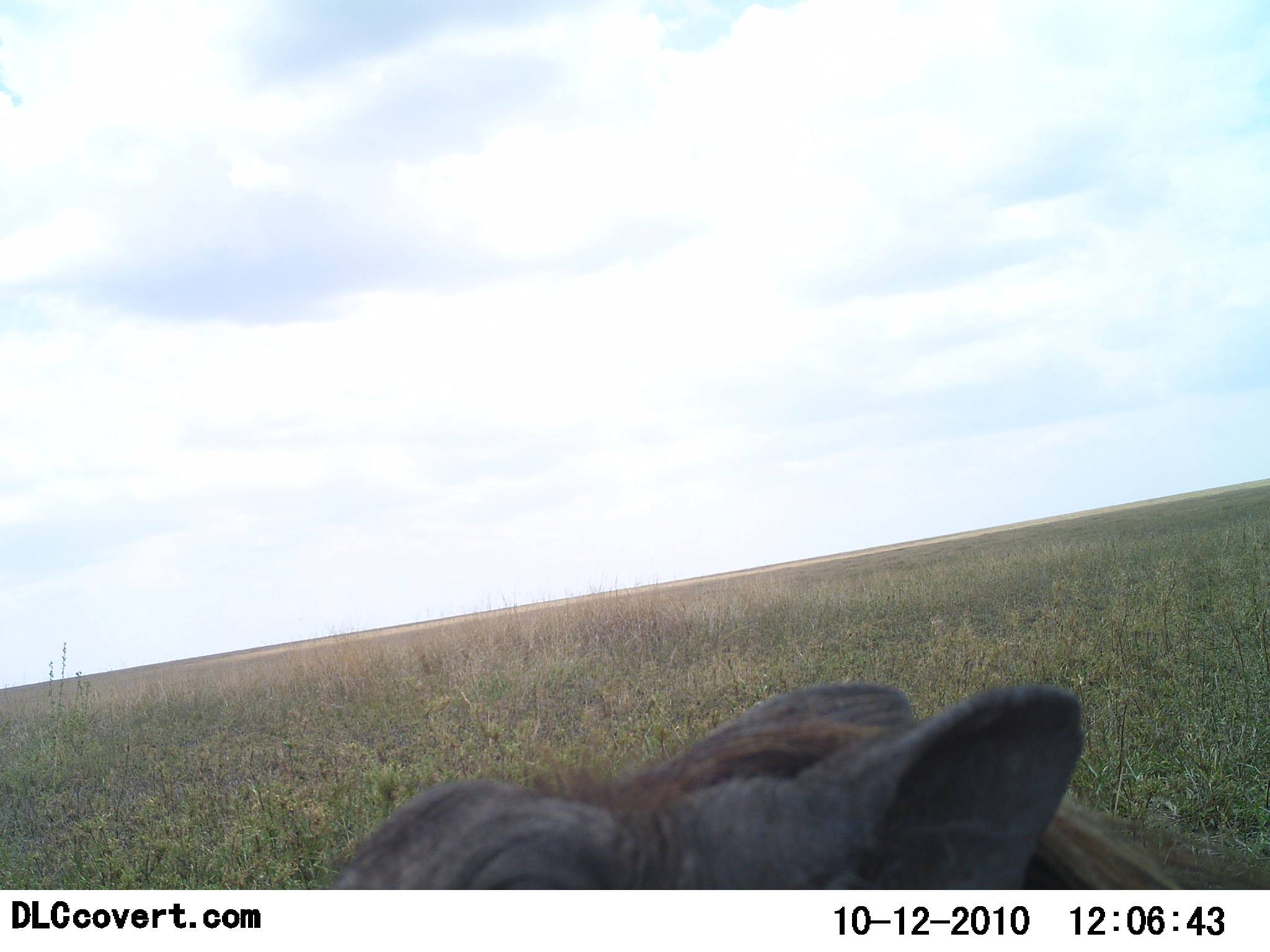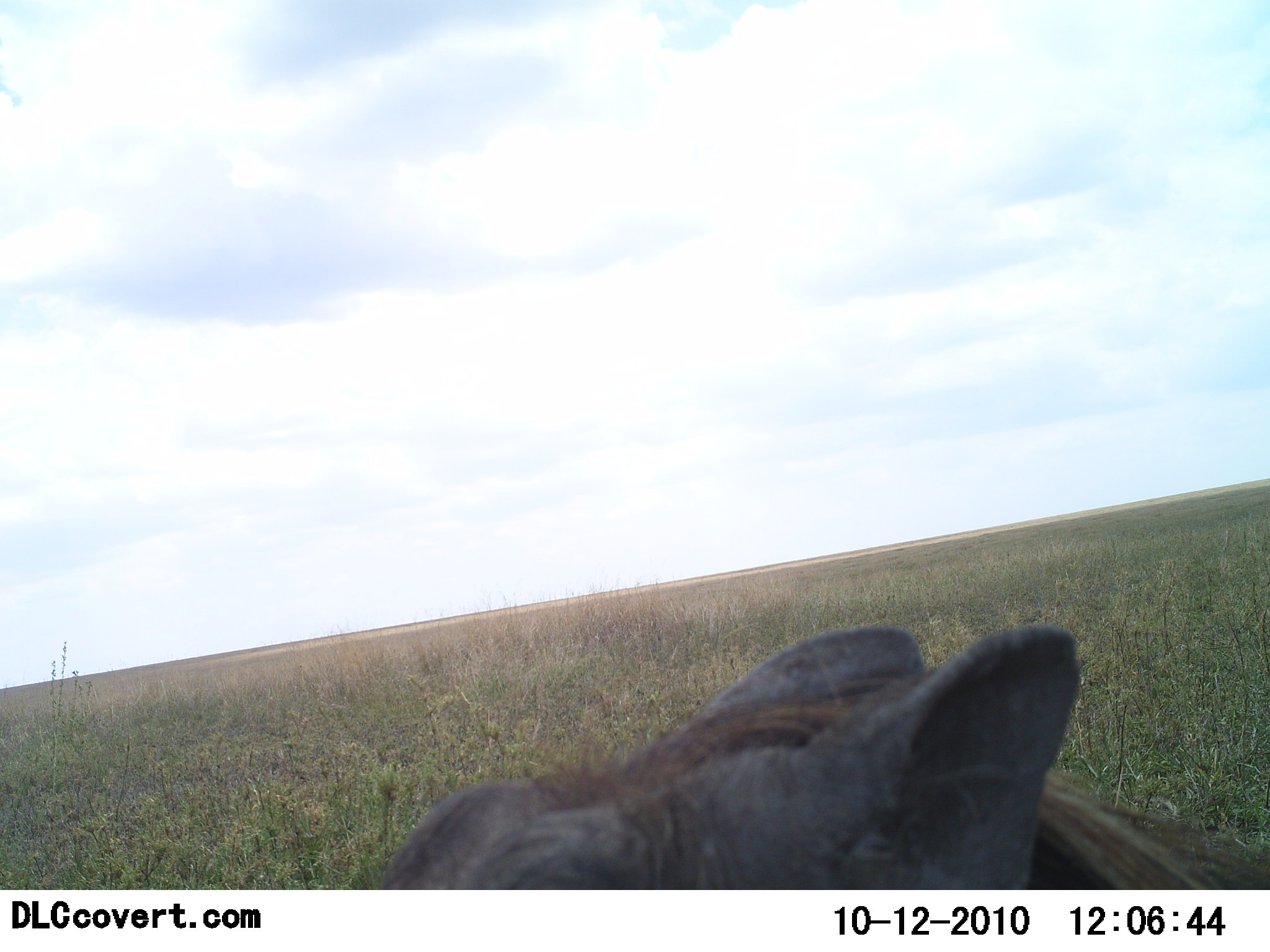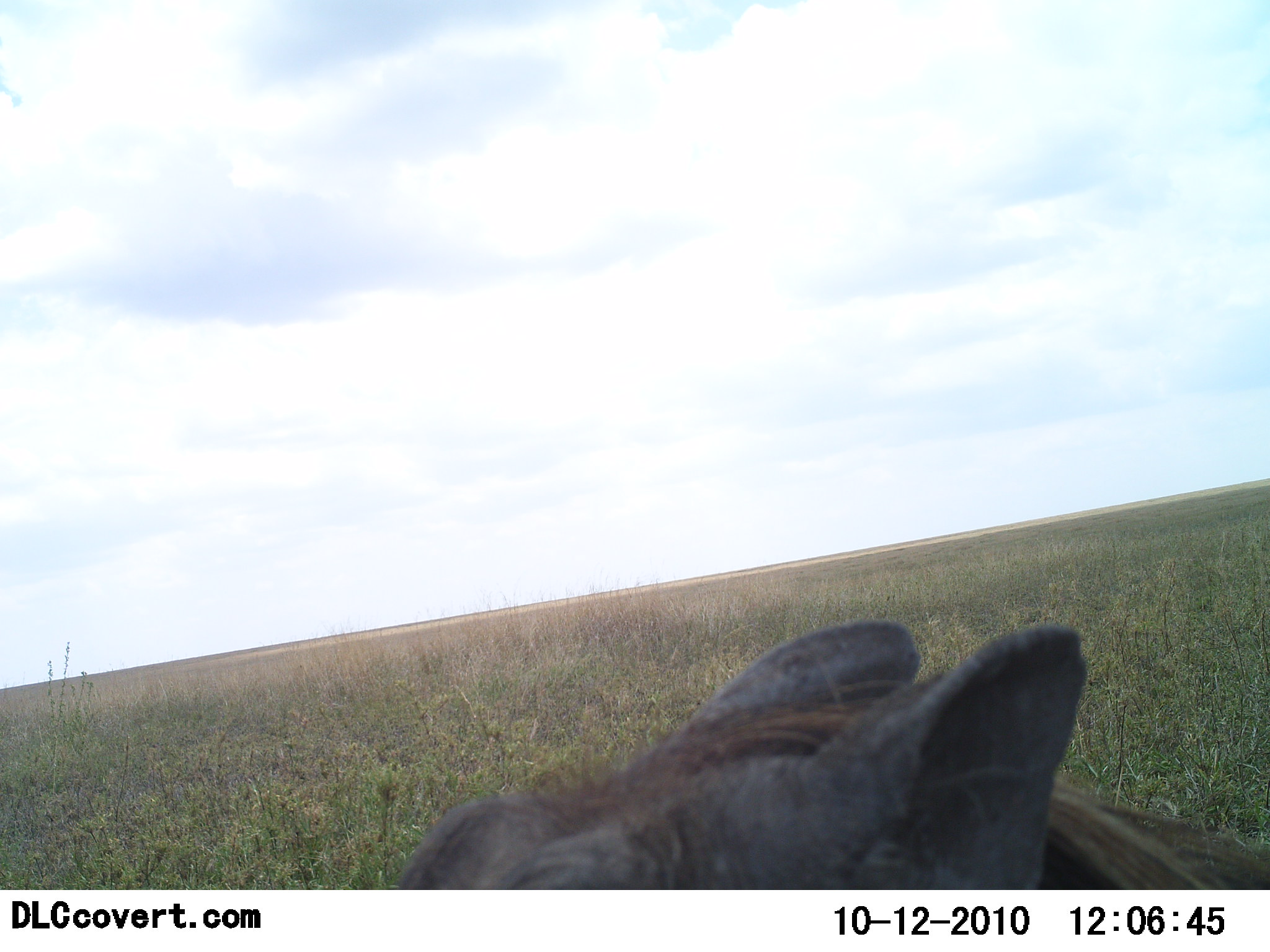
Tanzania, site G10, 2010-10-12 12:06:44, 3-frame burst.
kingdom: Animalia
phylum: Chordata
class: Mammalia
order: Artiodactyla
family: Suidae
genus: Phacochoerus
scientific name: Phacochoerus africanus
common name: warthog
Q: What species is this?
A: Warthog (Phacochoerus africanus).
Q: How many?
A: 1.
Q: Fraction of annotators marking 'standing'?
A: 80%.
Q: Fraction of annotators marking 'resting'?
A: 27%.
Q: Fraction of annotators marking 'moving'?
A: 7%.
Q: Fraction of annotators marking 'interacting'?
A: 0%.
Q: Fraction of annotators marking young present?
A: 0%.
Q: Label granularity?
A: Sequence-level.